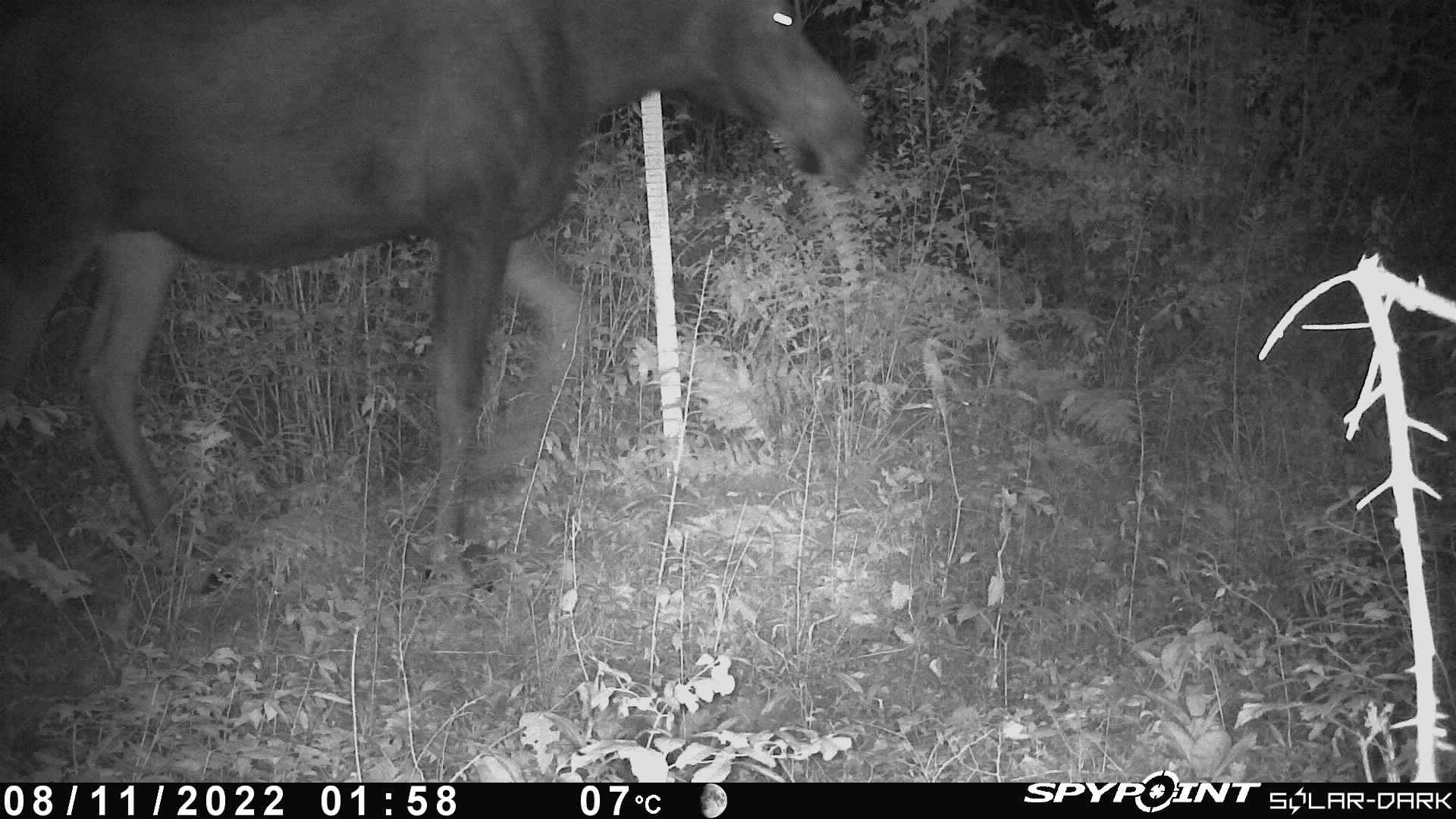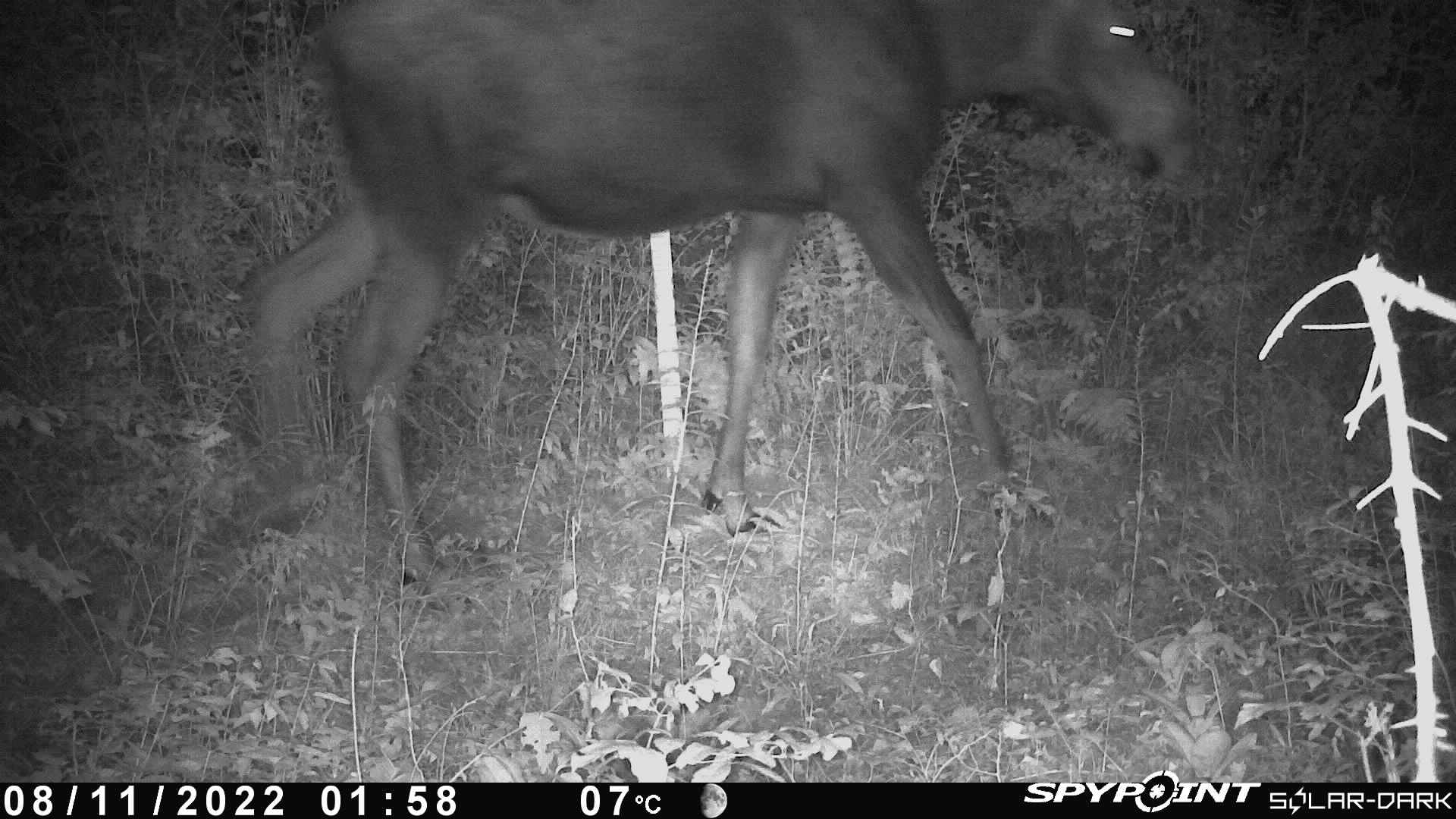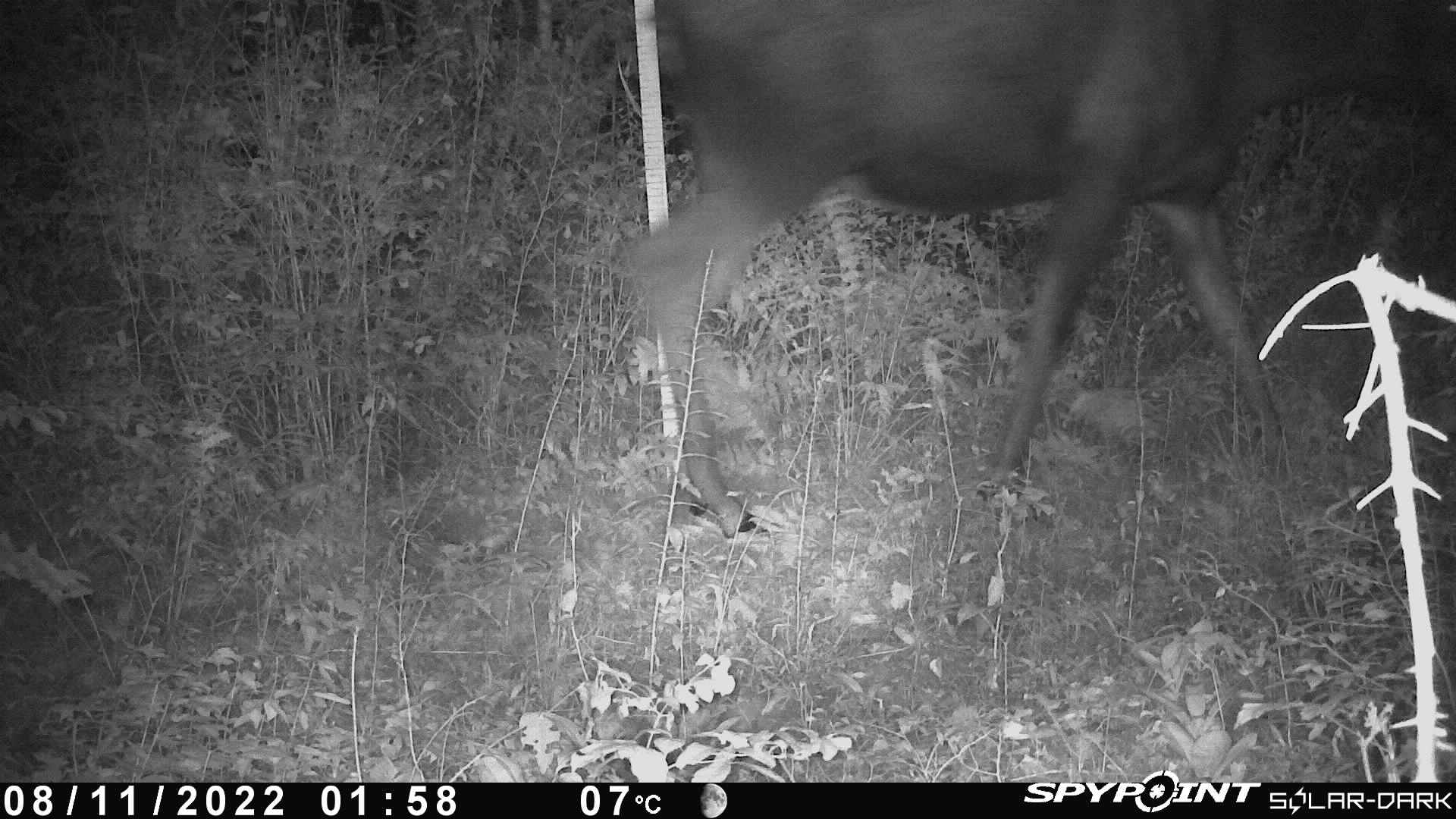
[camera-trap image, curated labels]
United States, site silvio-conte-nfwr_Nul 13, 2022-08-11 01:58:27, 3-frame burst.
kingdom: Animalia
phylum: Chordata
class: Mammalia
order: Artiodactyla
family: Cervidae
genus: Alces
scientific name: Alces alces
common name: moose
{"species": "moose (Alces alces)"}